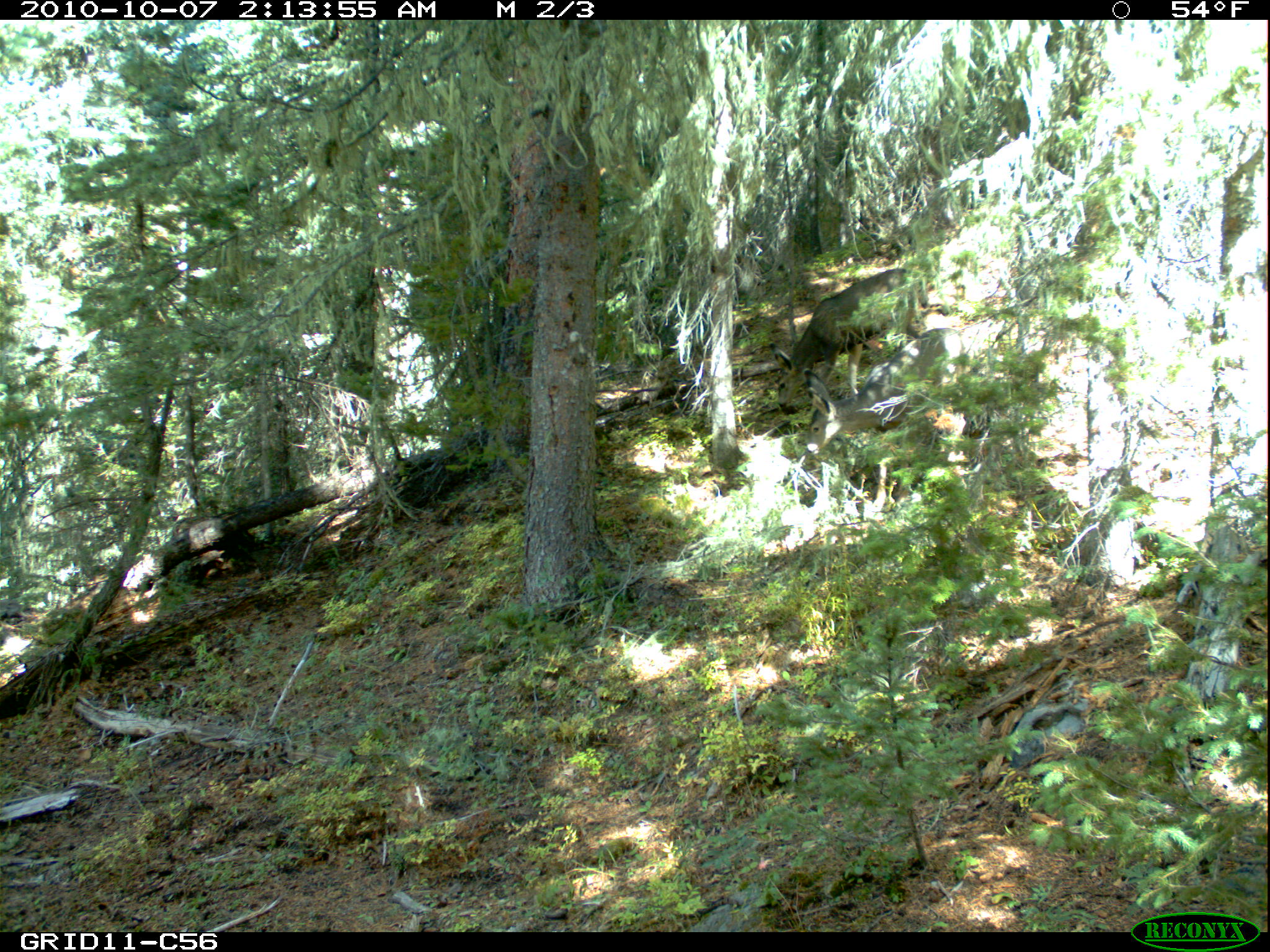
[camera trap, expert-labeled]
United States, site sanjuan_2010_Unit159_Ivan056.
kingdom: Animalia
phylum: Chordata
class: Mammalia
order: Artiodactyla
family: Cervidae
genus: Odocoileus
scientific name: Odocoileus hemionus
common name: mule deer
Odocoileus hemionus (mule deer).